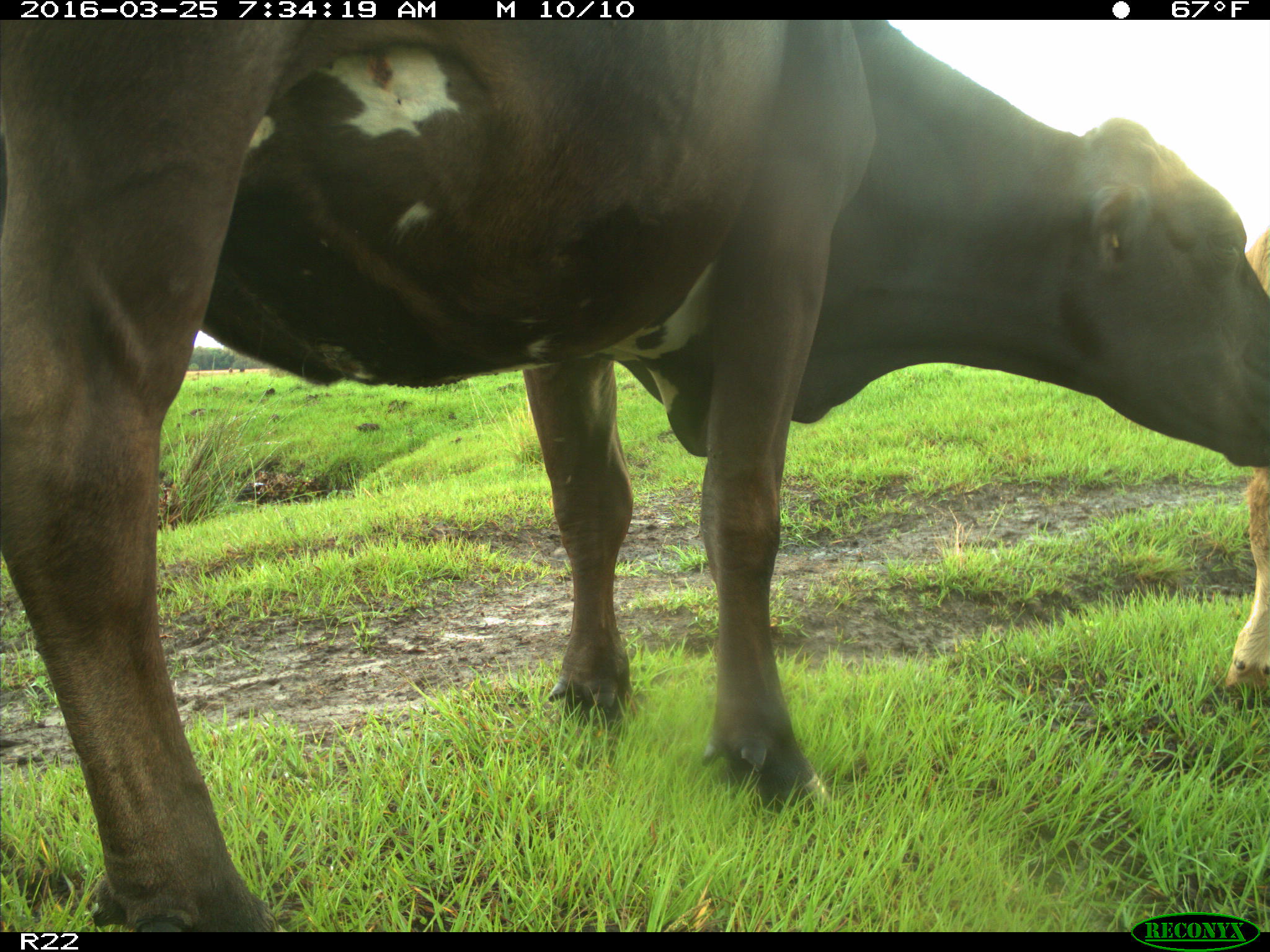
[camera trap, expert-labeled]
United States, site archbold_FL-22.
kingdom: Animalia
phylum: Chordata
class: Mammalia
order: Artiodactyla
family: Bovidae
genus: Bos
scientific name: Bos taurus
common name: domestic cow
Bos taurus (domestic cow).